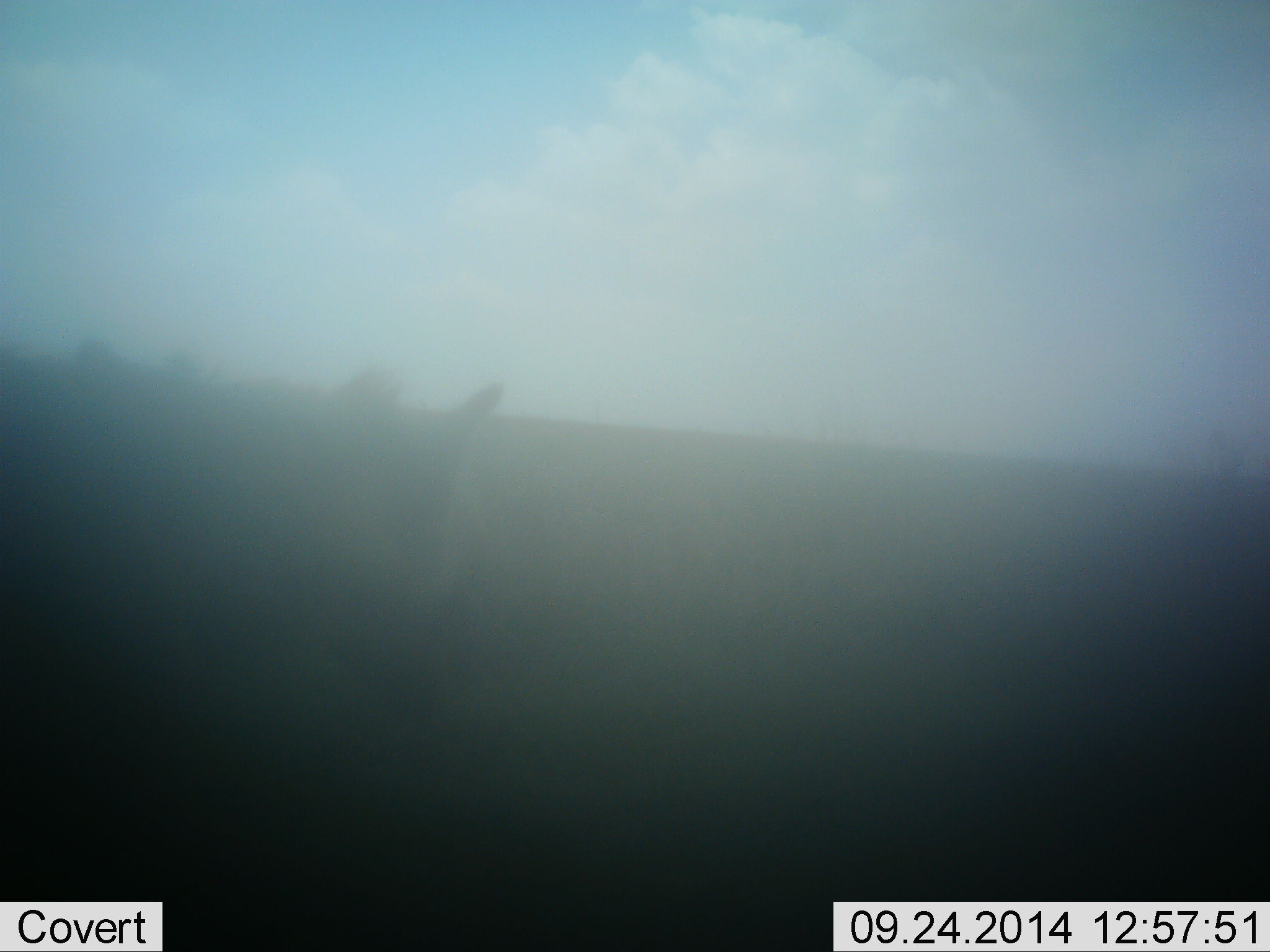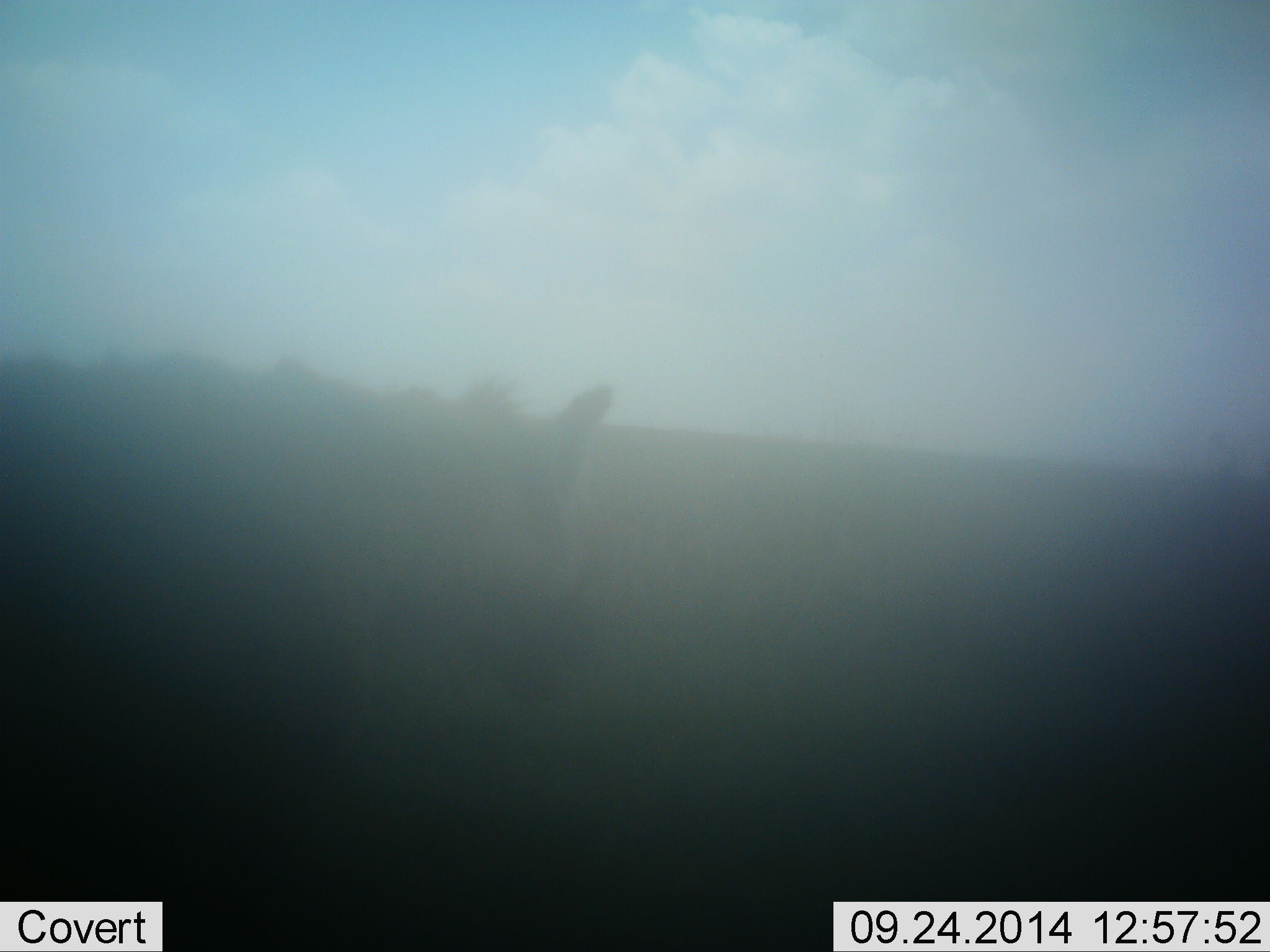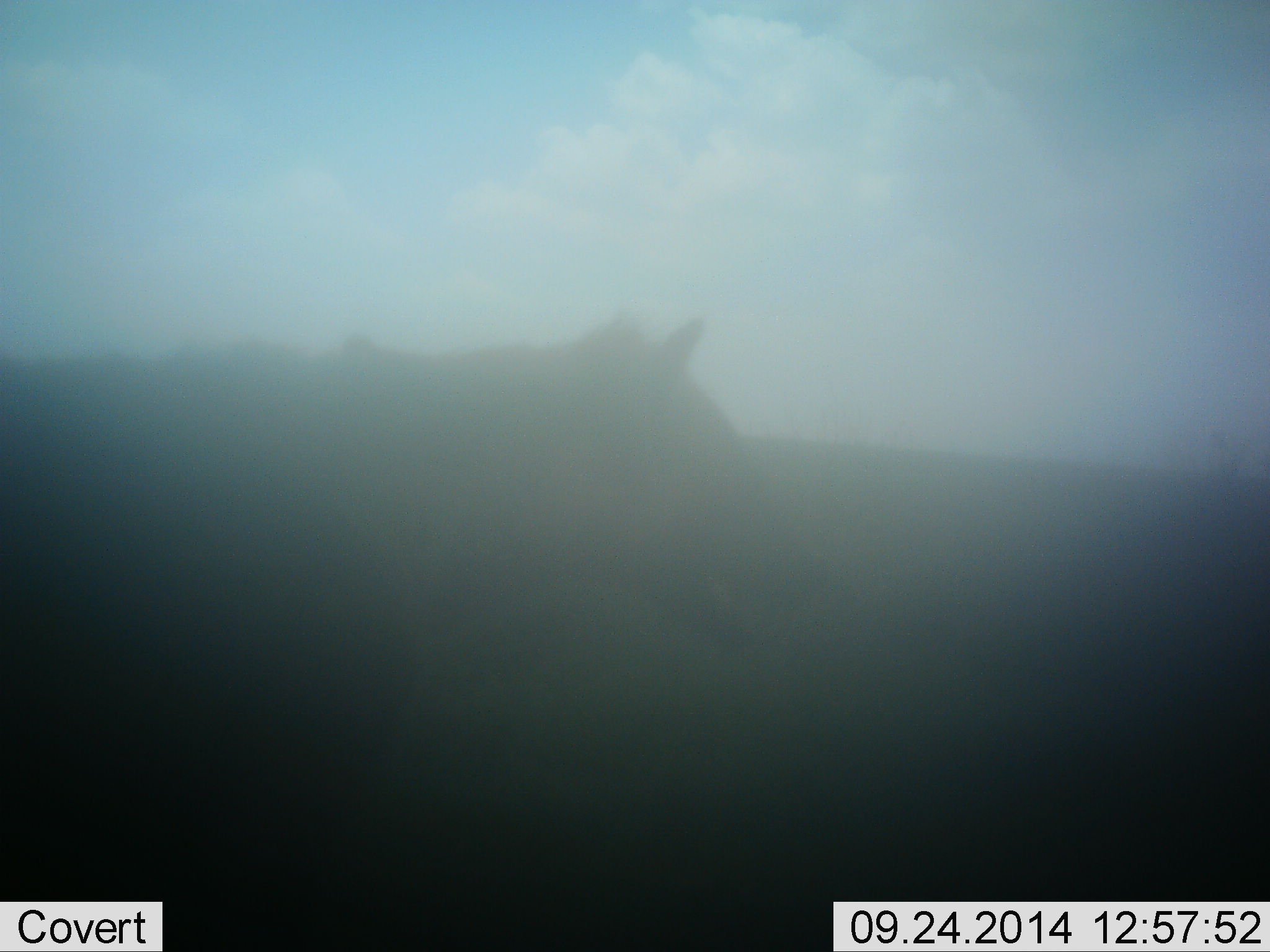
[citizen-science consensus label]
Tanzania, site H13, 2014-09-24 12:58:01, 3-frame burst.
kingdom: Animalia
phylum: Chordata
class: Mammalia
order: Carnivora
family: Hyaenidae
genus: Crocuta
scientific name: Crocuta crocuta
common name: spotted hyena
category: hyenaspotted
Hyenaspotted (spotted hyena) (Crocuta crocuta), count 1. Behavior (volunteer vote fractions): standing 57%, resting 0%, moving 43%, interacting 0%. Young present (vote fraction): 0%. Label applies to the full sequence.